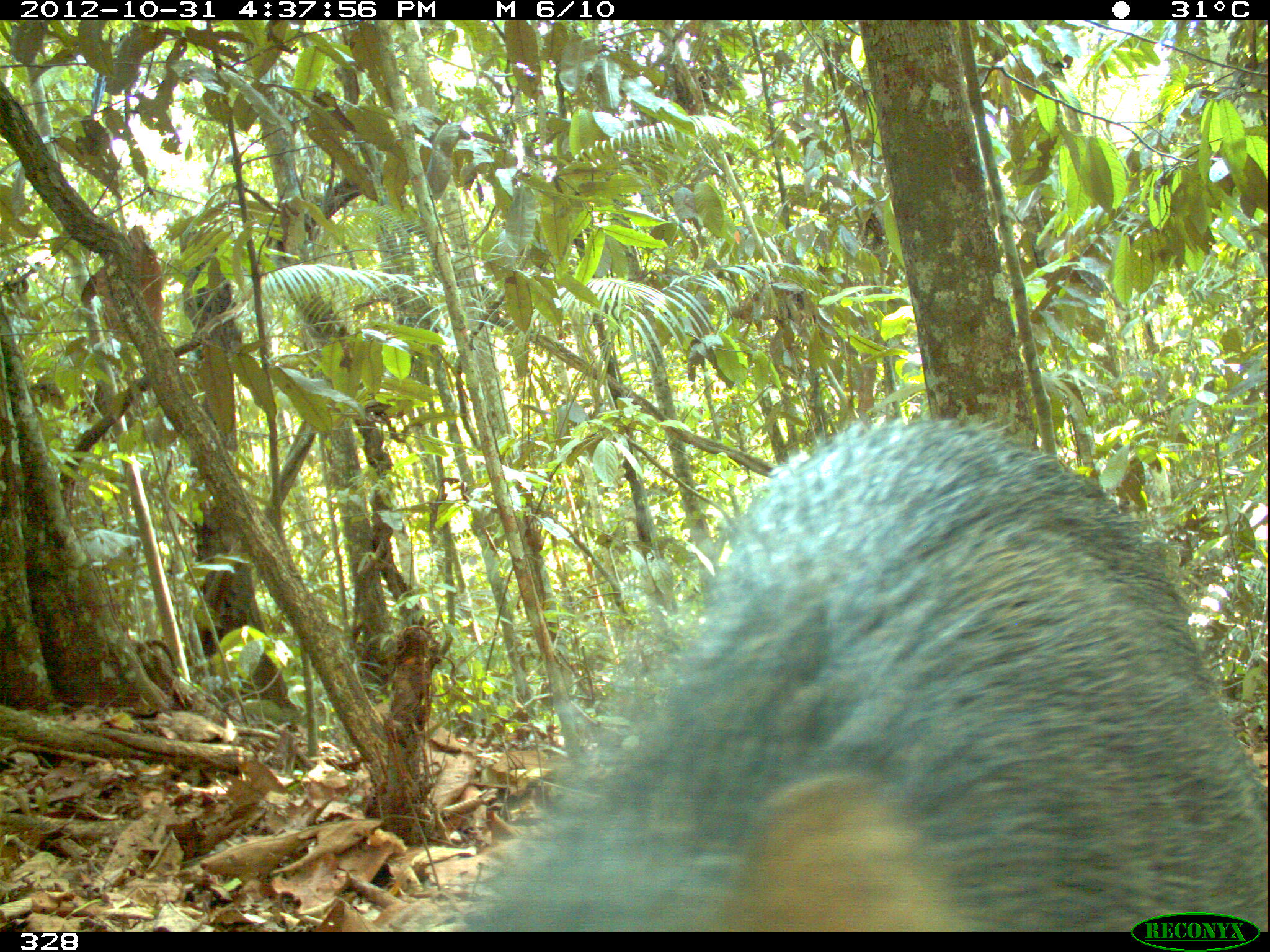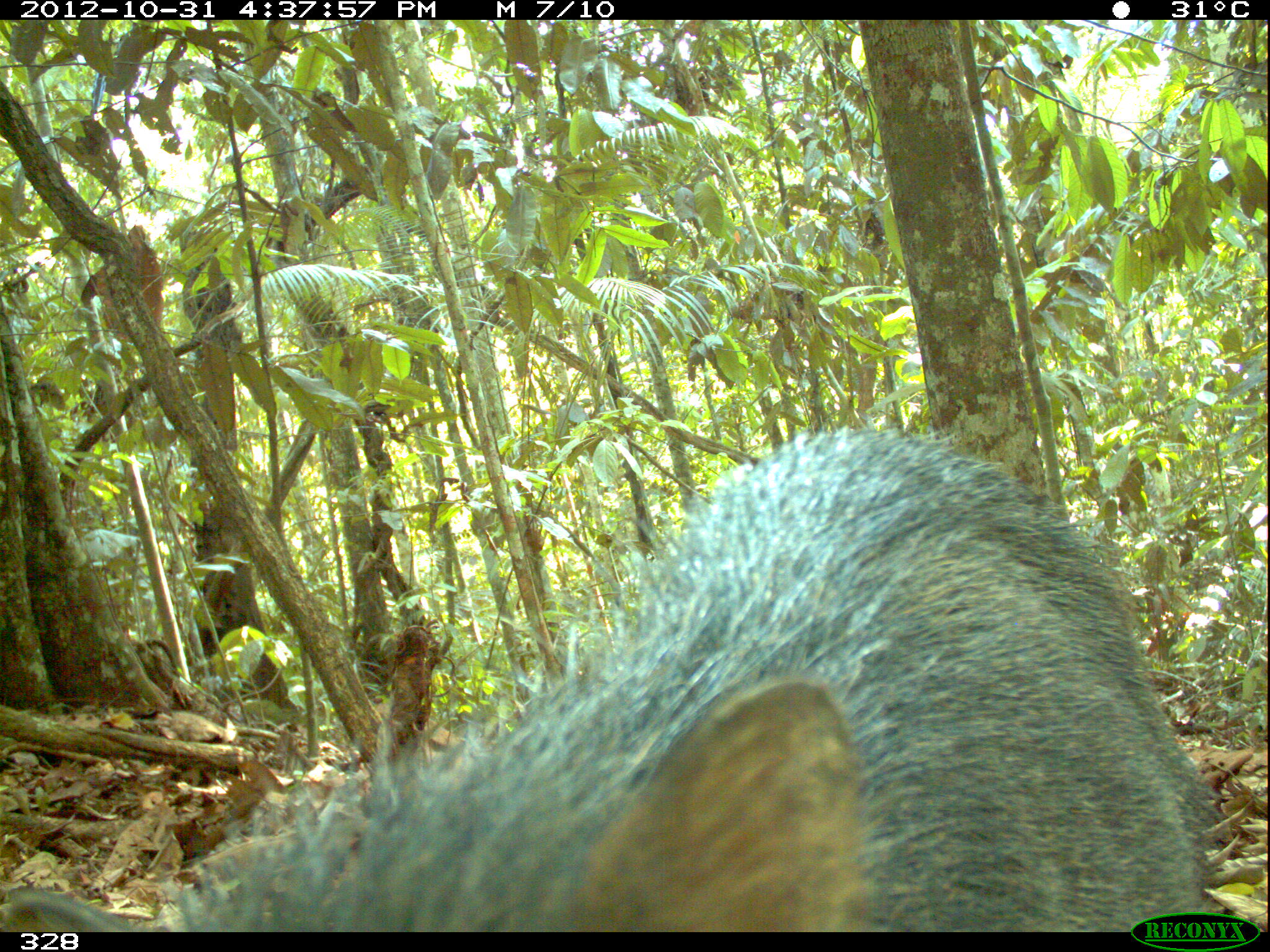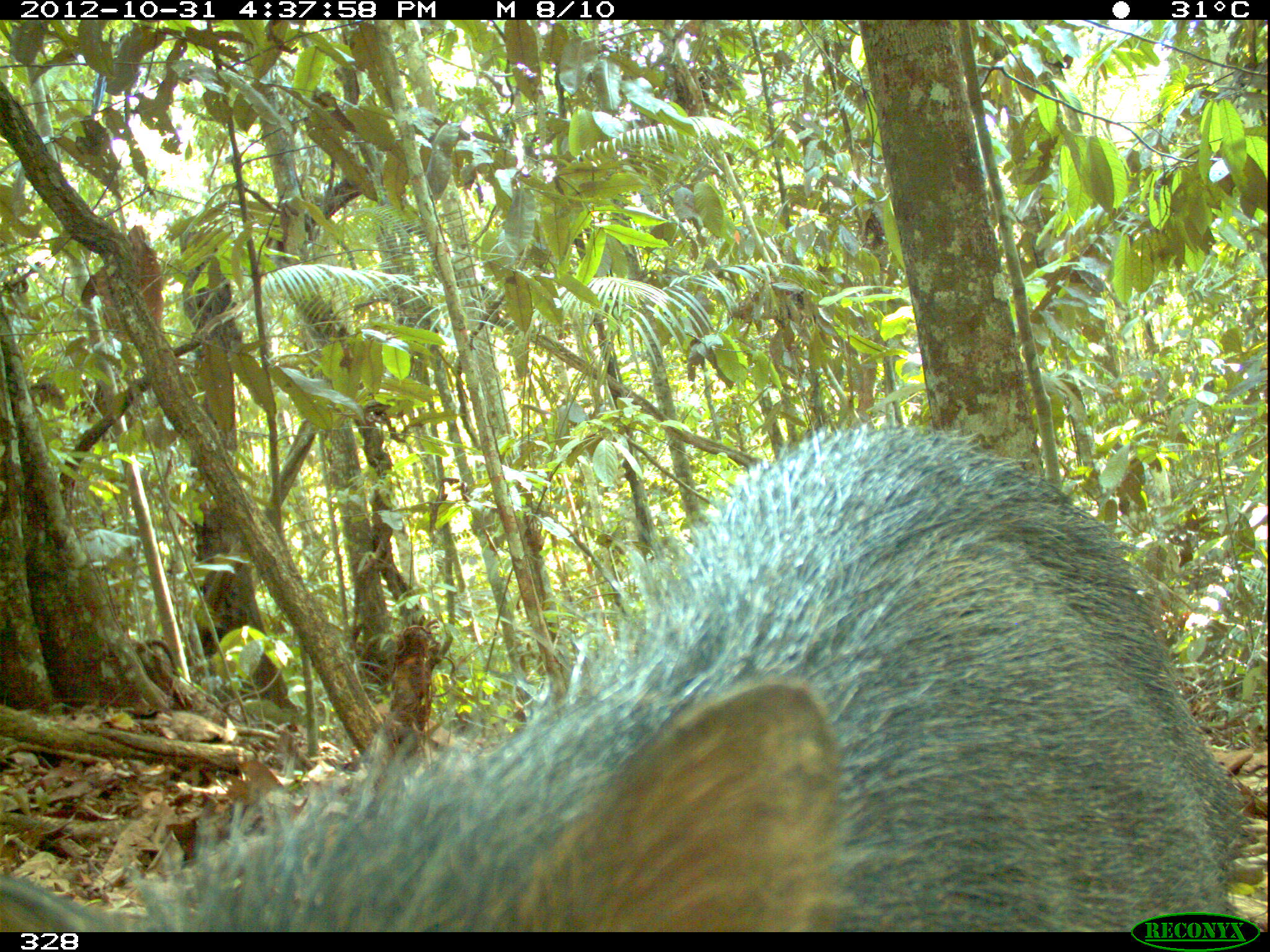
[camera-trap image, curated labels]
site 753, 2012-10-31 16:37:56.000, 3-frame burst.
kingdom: Animalia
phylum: Chordata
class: Mammalia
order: Artiodactyla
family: Tayassuidae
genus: Tayassu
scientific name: Tayassu pecari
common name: white-lipped peccary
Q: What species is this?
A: Tayassu pecari (white-lipped peccary).